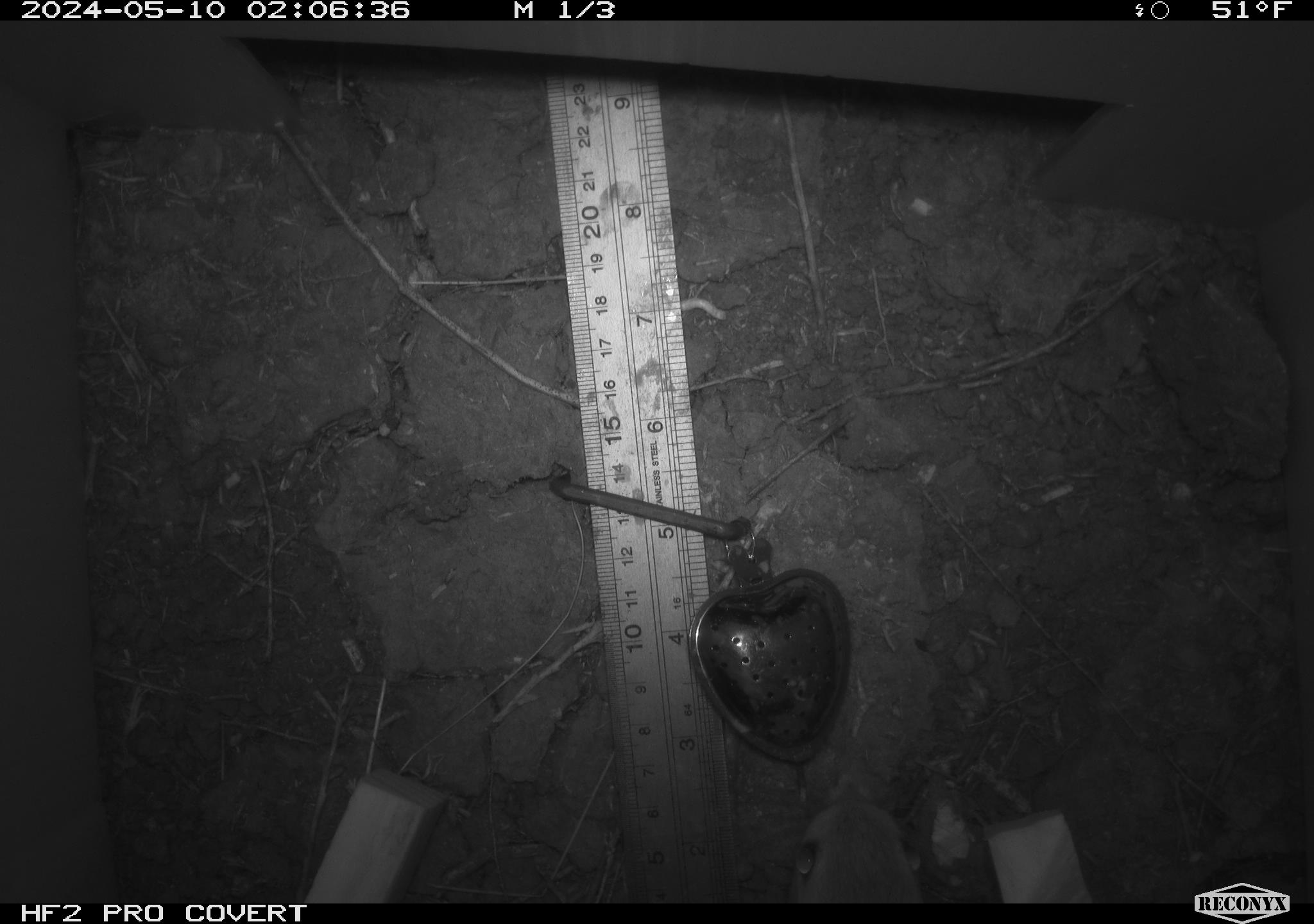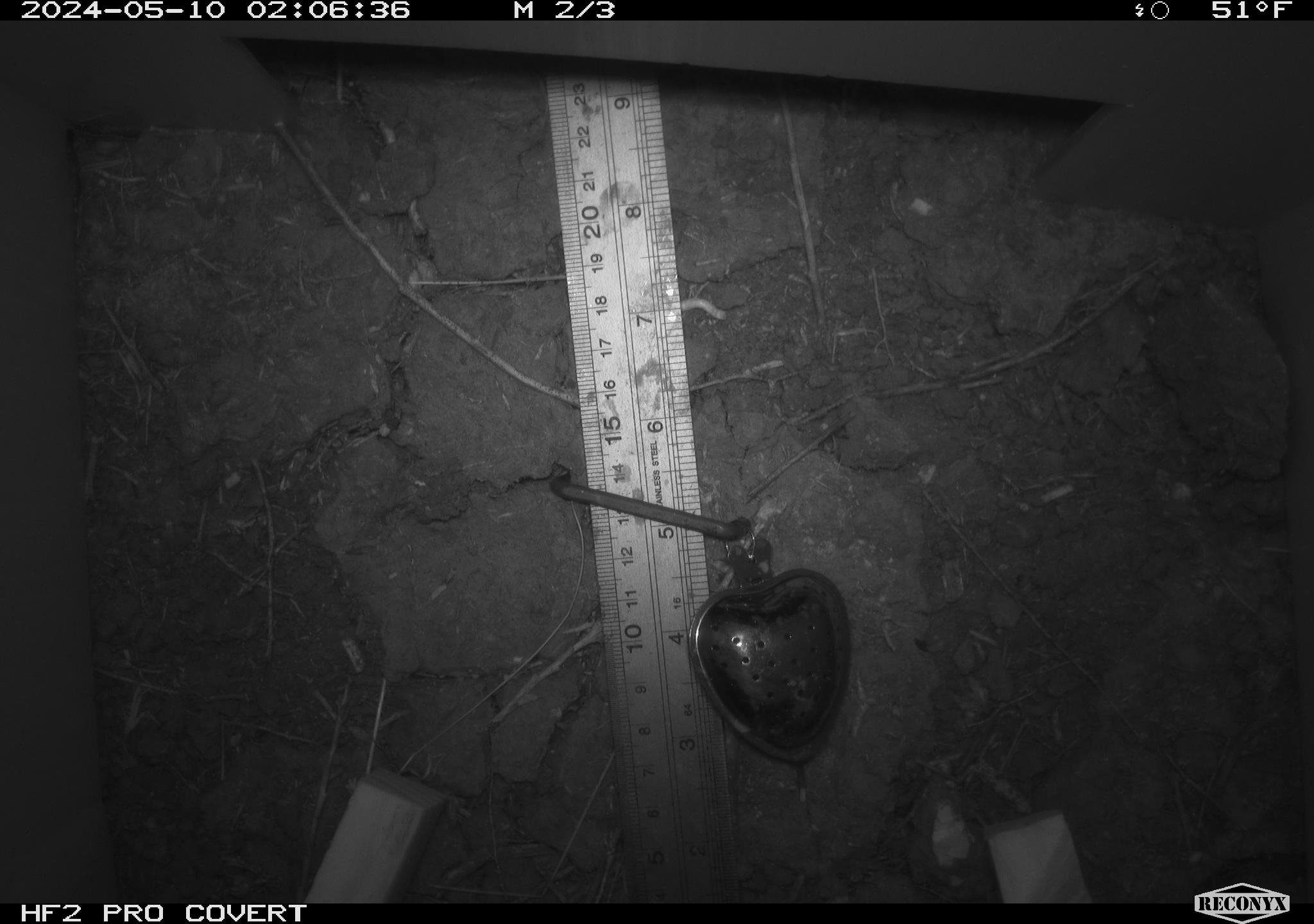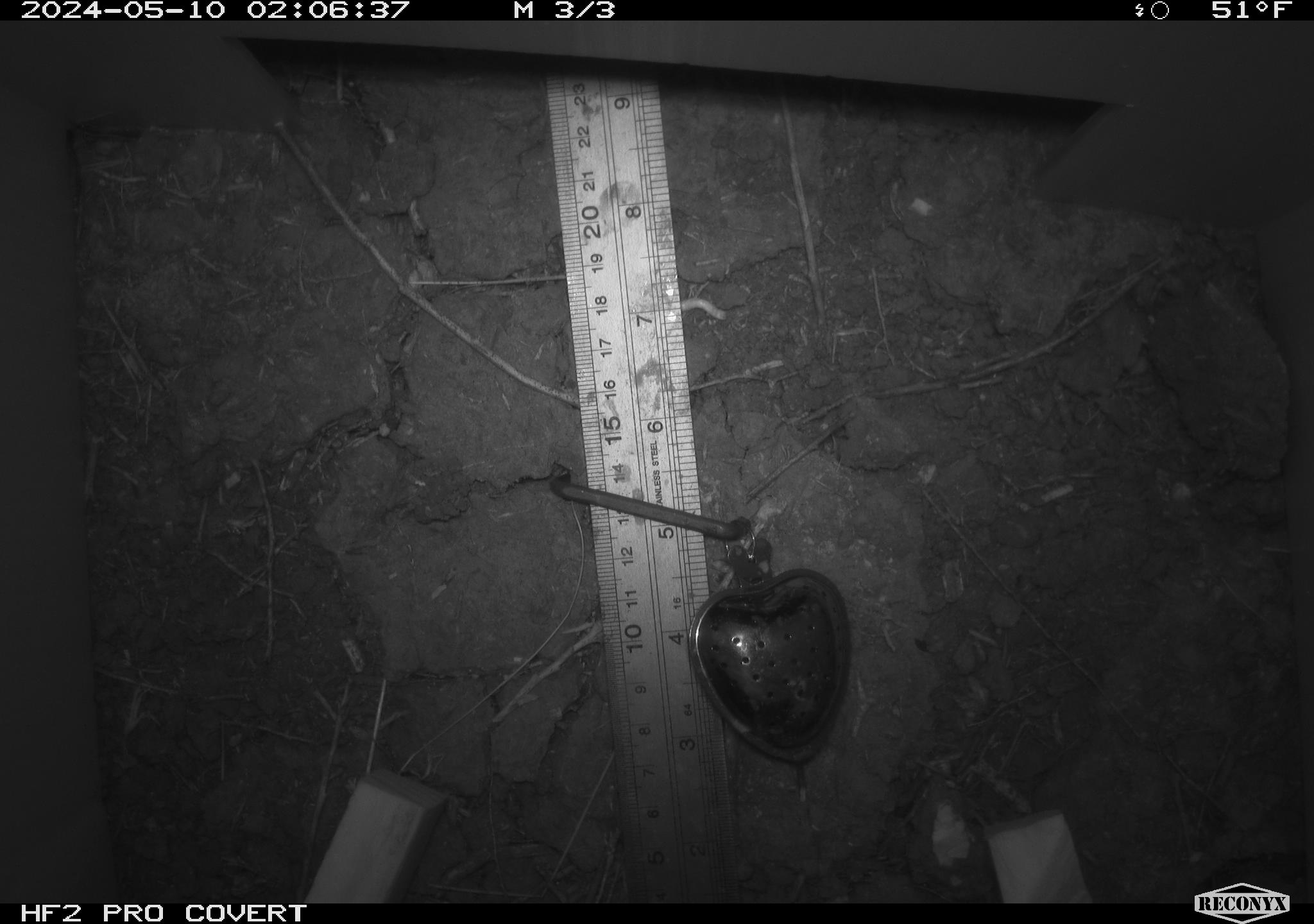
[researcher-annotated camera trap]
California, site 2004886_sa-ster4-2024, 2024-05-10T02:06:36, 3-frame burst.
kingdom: Animalia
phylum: Chordata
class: Mammalia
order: Rodentia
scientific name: Rodentia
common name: mouse species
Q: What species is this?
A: Mouse species (Rodentia).